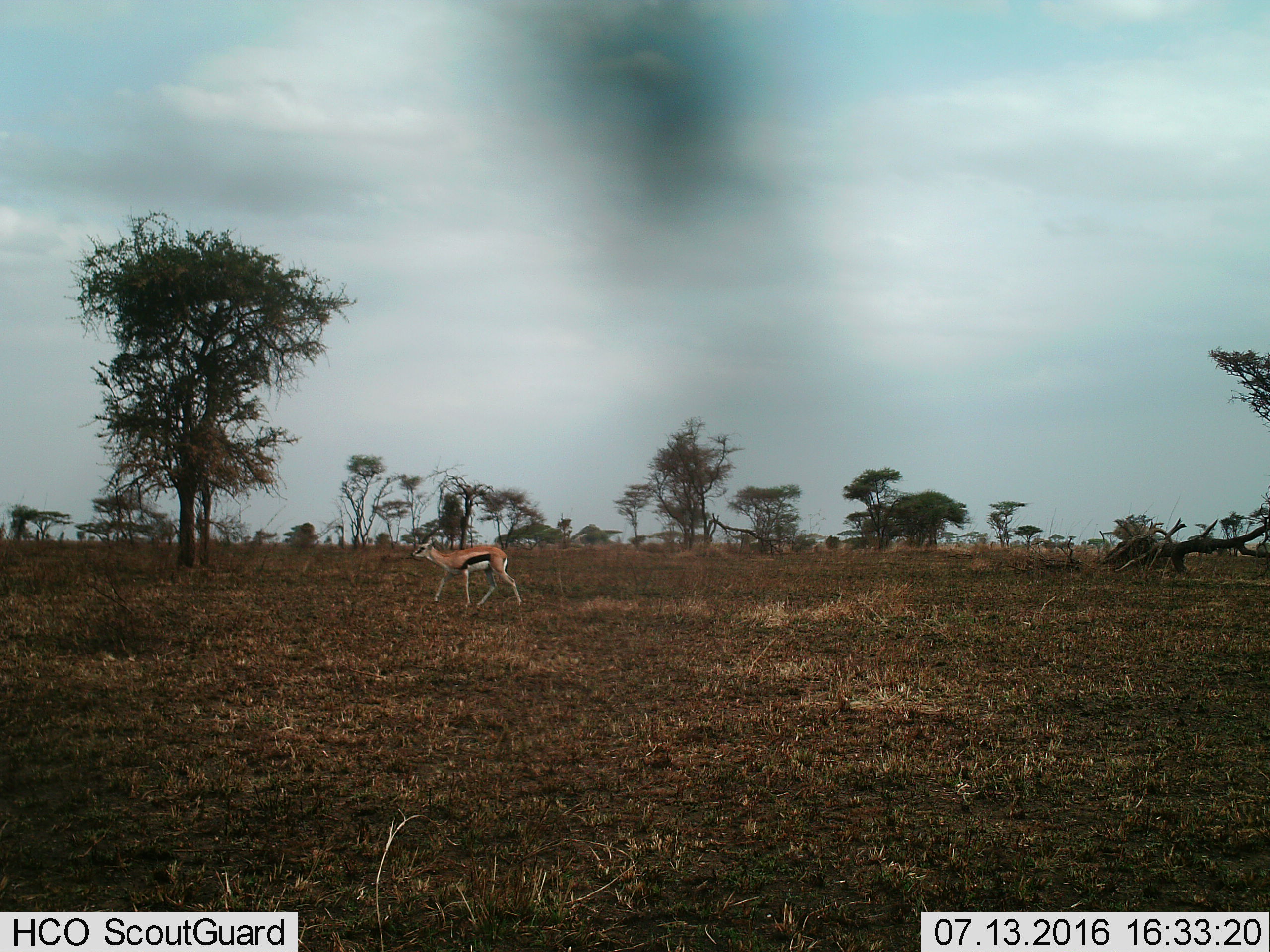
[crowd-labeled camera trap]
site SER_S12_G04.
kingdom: Animalia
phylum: Chordata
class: Mammalia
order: Artiodactyla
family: Bovidae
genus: Eudorcas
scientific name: Eudorcas thomsonii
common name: thomson's gazelle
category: gazellethomsons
Gazellethomsons (thomson's gazelle) (Eudorcas thomsonii), count 1. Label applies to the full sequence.